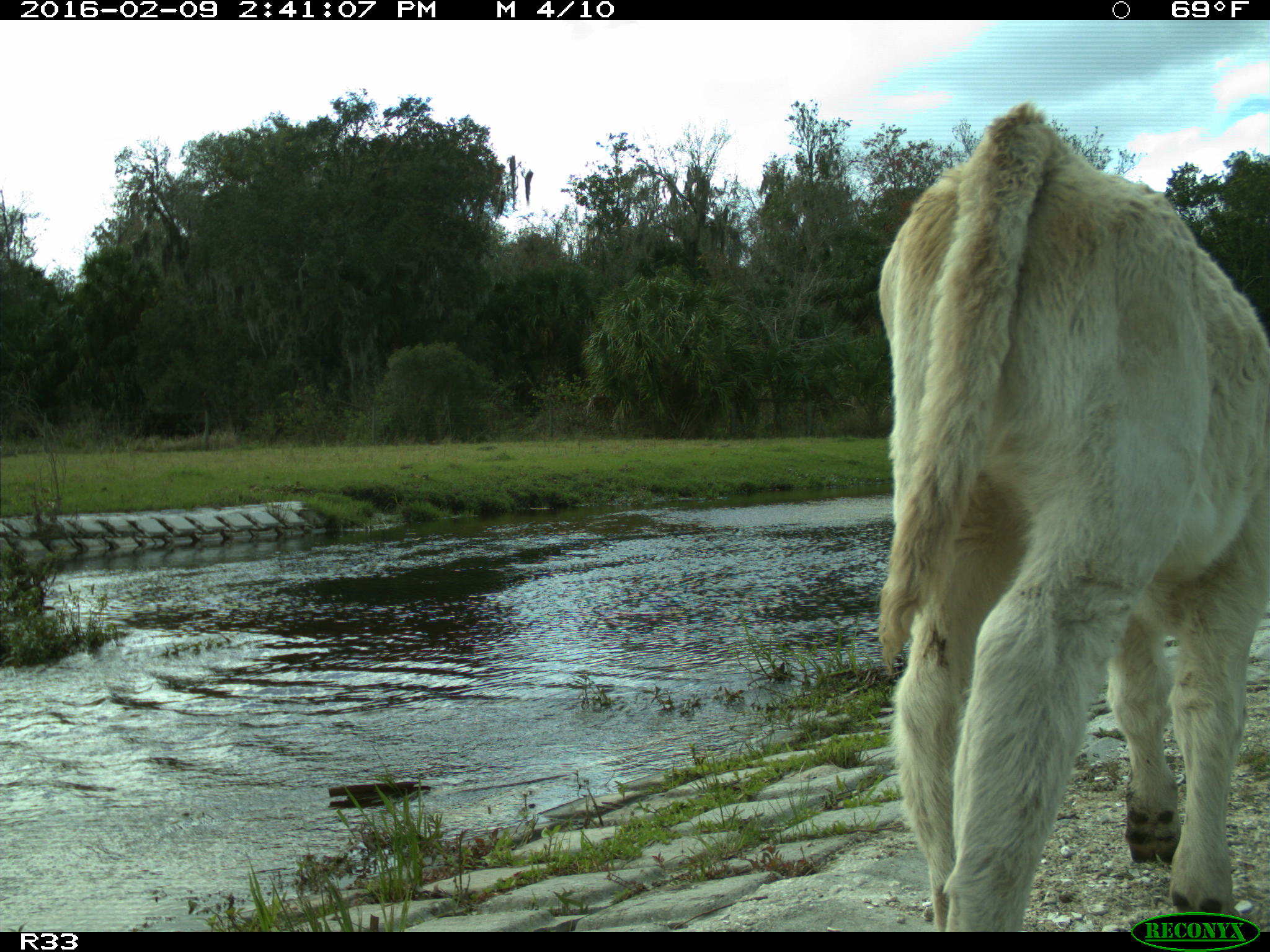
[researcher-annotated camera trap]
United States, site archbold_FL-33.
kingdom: Animalia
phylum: Chordata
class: Mammalia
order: Artiodactyla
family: Bovidae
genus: Bos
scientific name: Bos taurus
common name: domestic cow